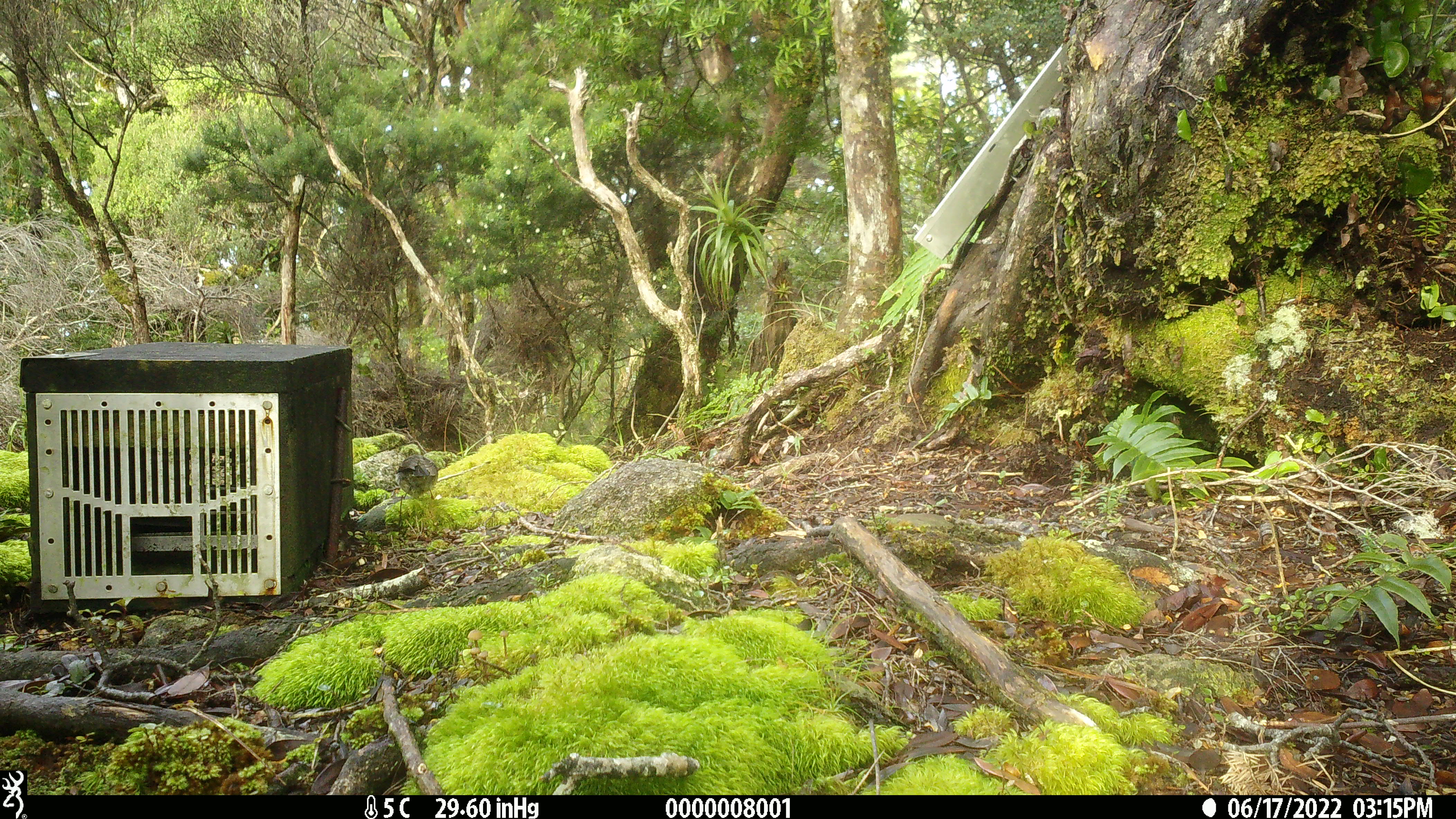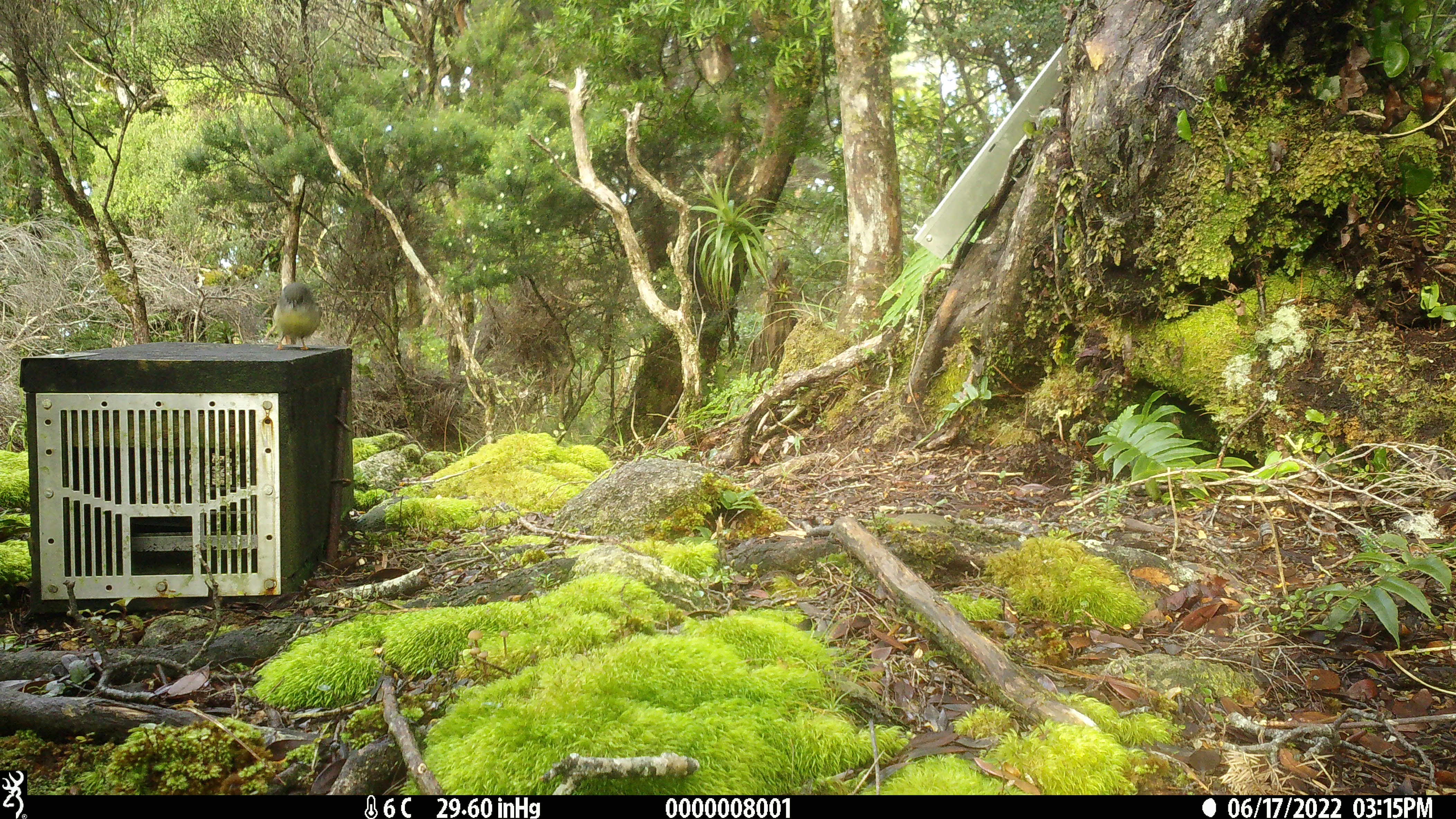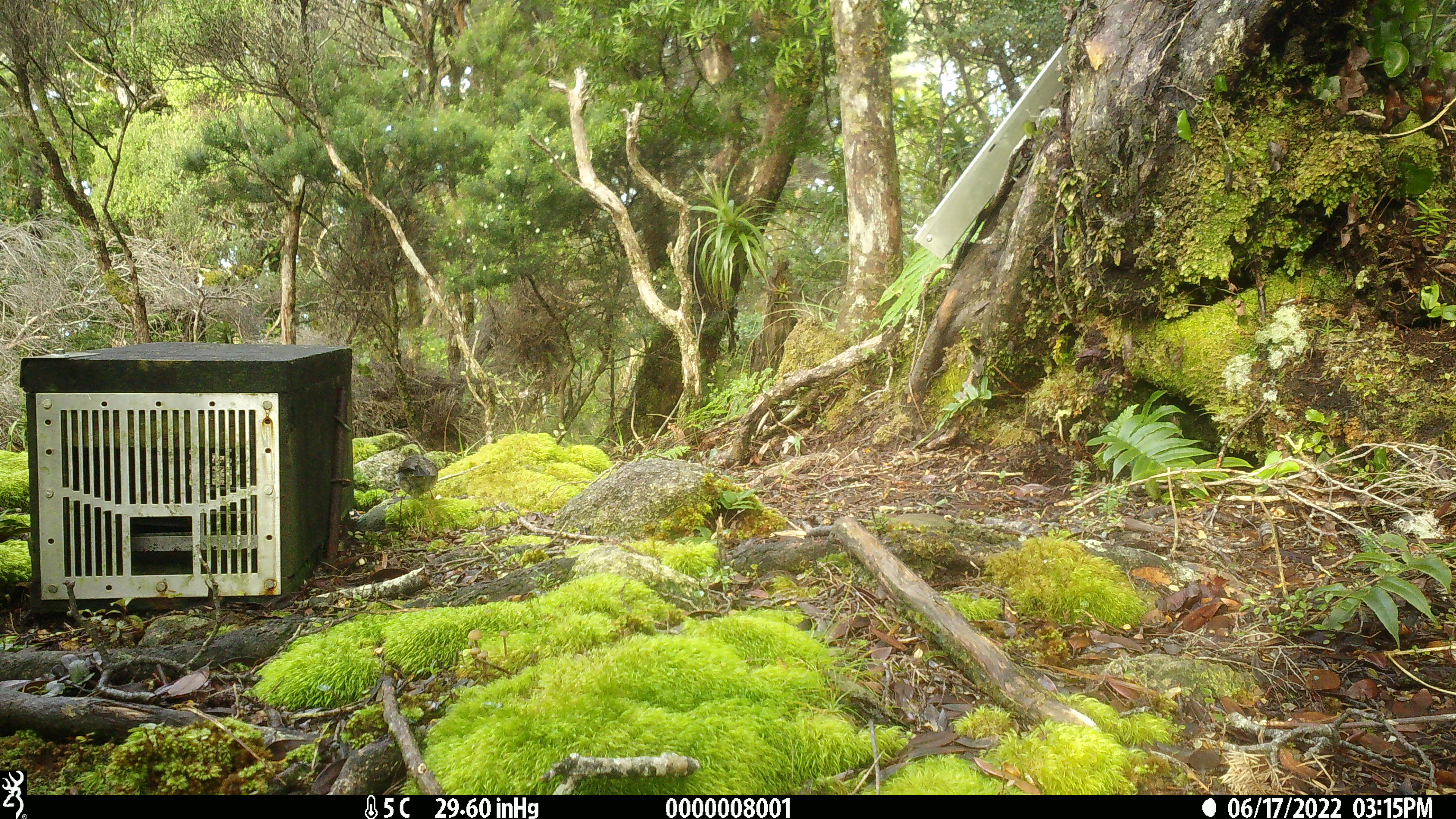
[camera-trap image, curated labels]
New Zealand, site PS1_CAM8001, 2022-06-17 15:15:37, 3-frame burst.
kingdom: Animalia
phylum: Chordata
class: Aves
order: Passeriformes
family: Petroicidae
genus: Petroica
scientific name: Petroica macrocephala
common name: tomtit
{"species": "tomtit (Petroica macrocephala)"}